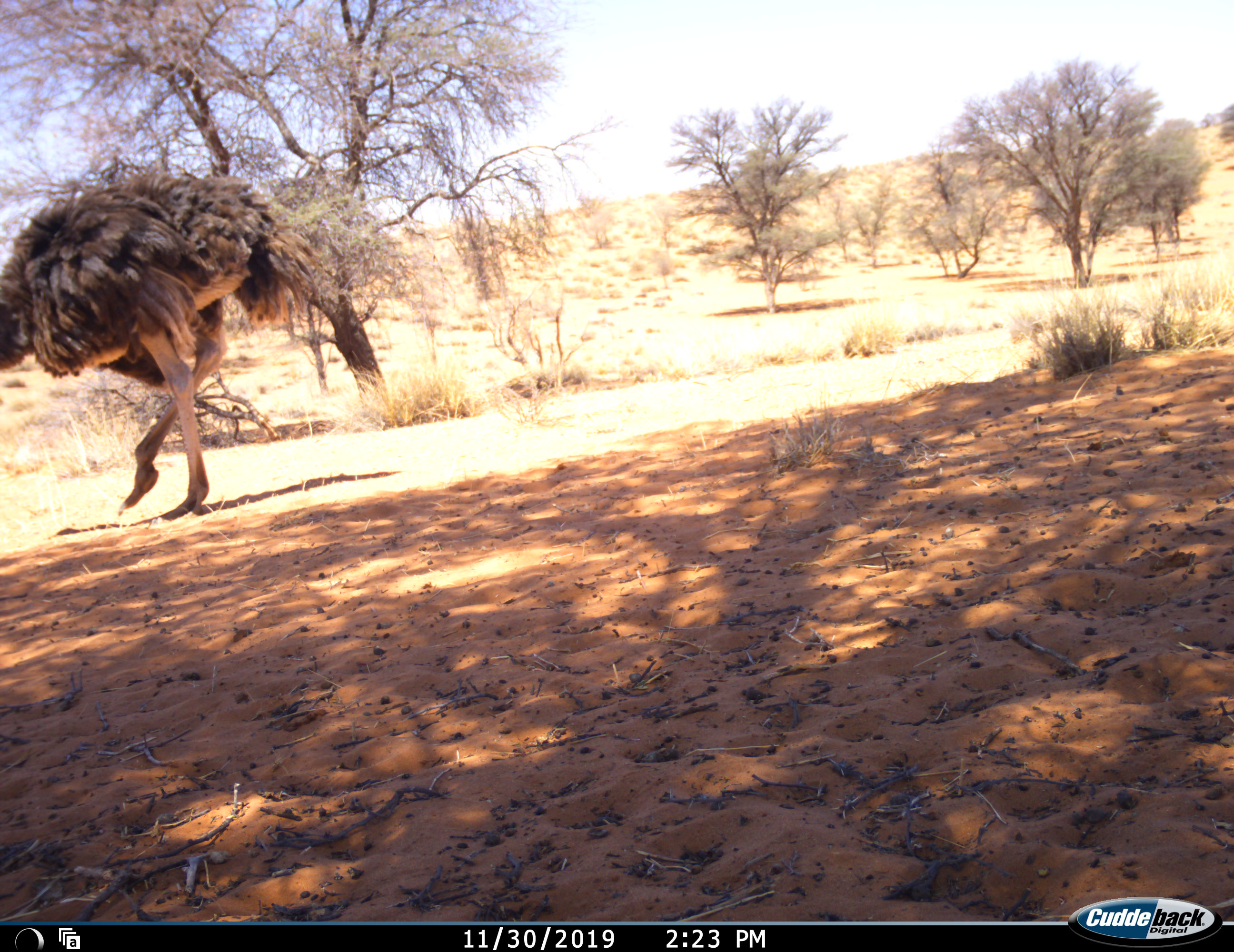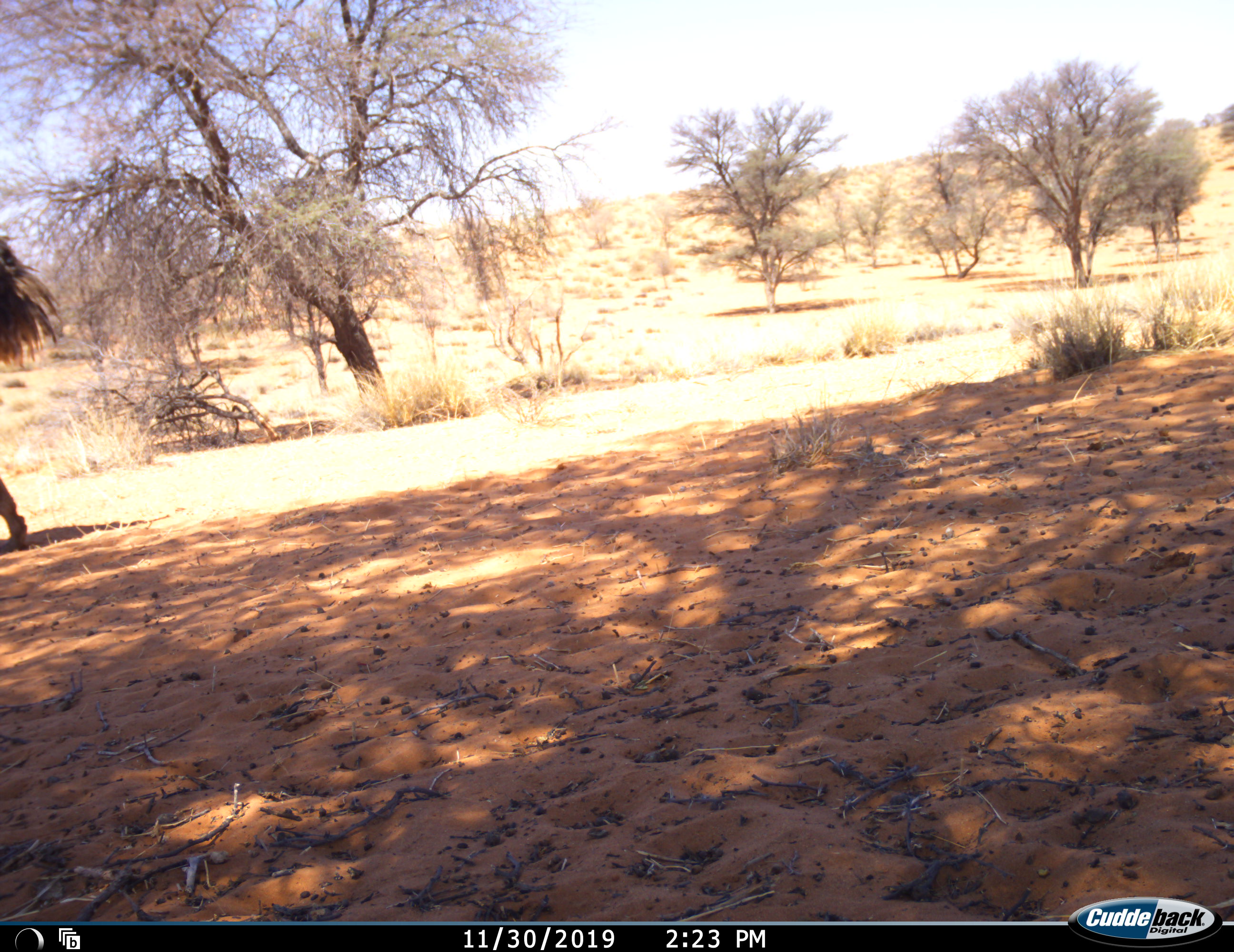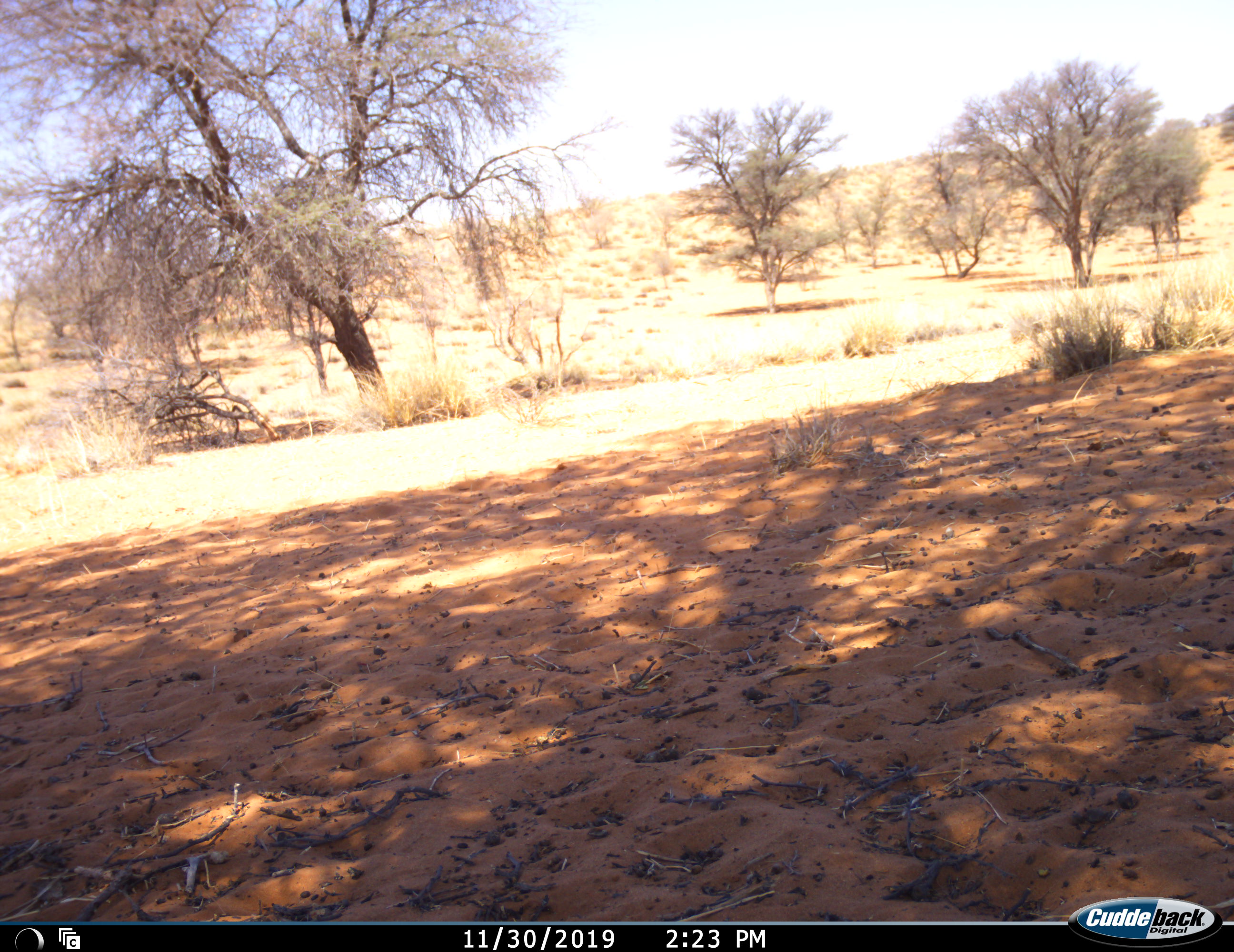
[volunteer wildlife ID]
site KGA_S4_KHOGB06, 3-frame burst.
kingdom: Animalia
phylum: Chordata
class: Aves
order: Struthioniformes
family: Struthionidae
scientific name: Struthionidae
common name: ostrich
Ostrich (Struthionidae), count 1. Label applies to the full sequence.